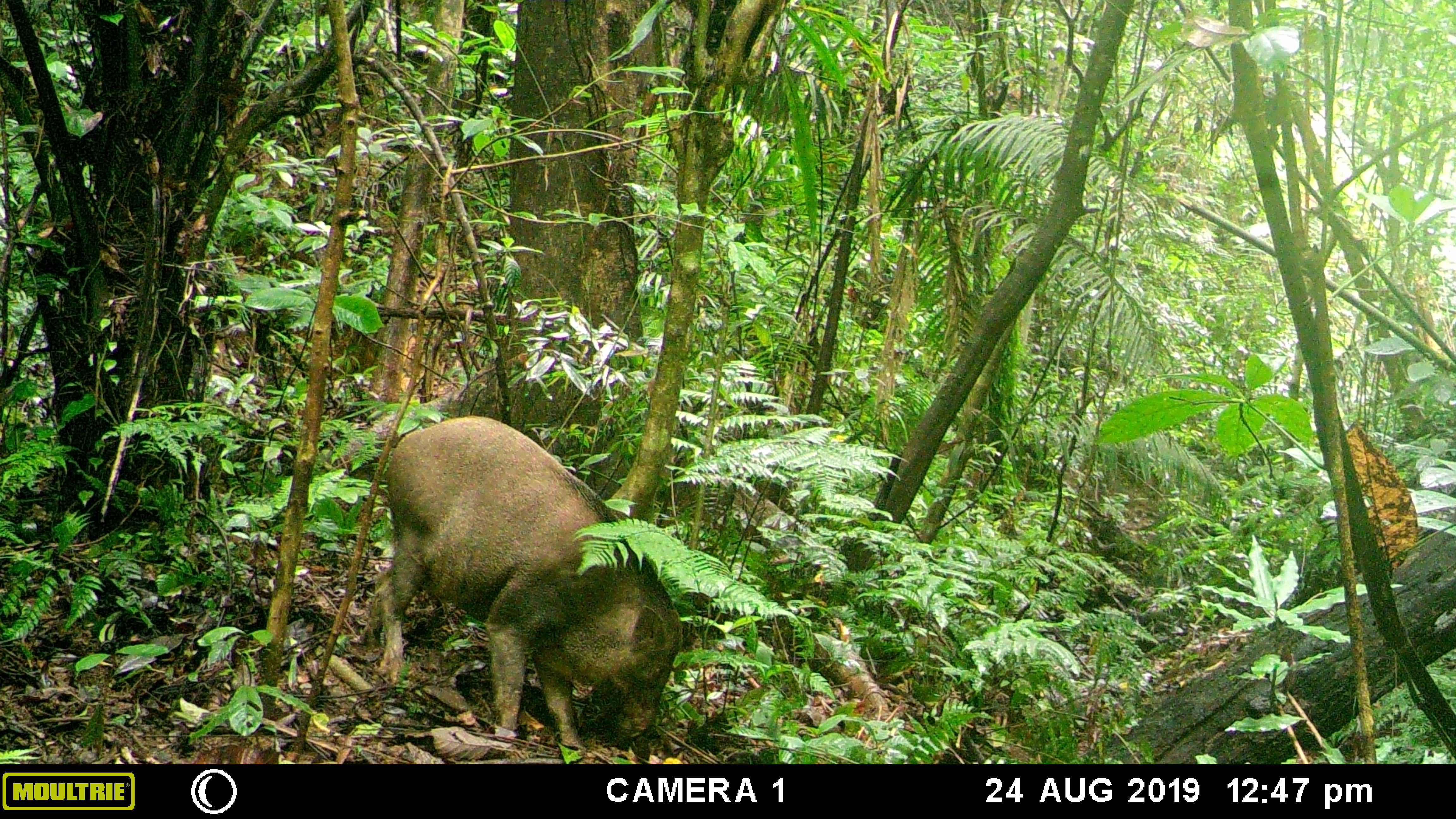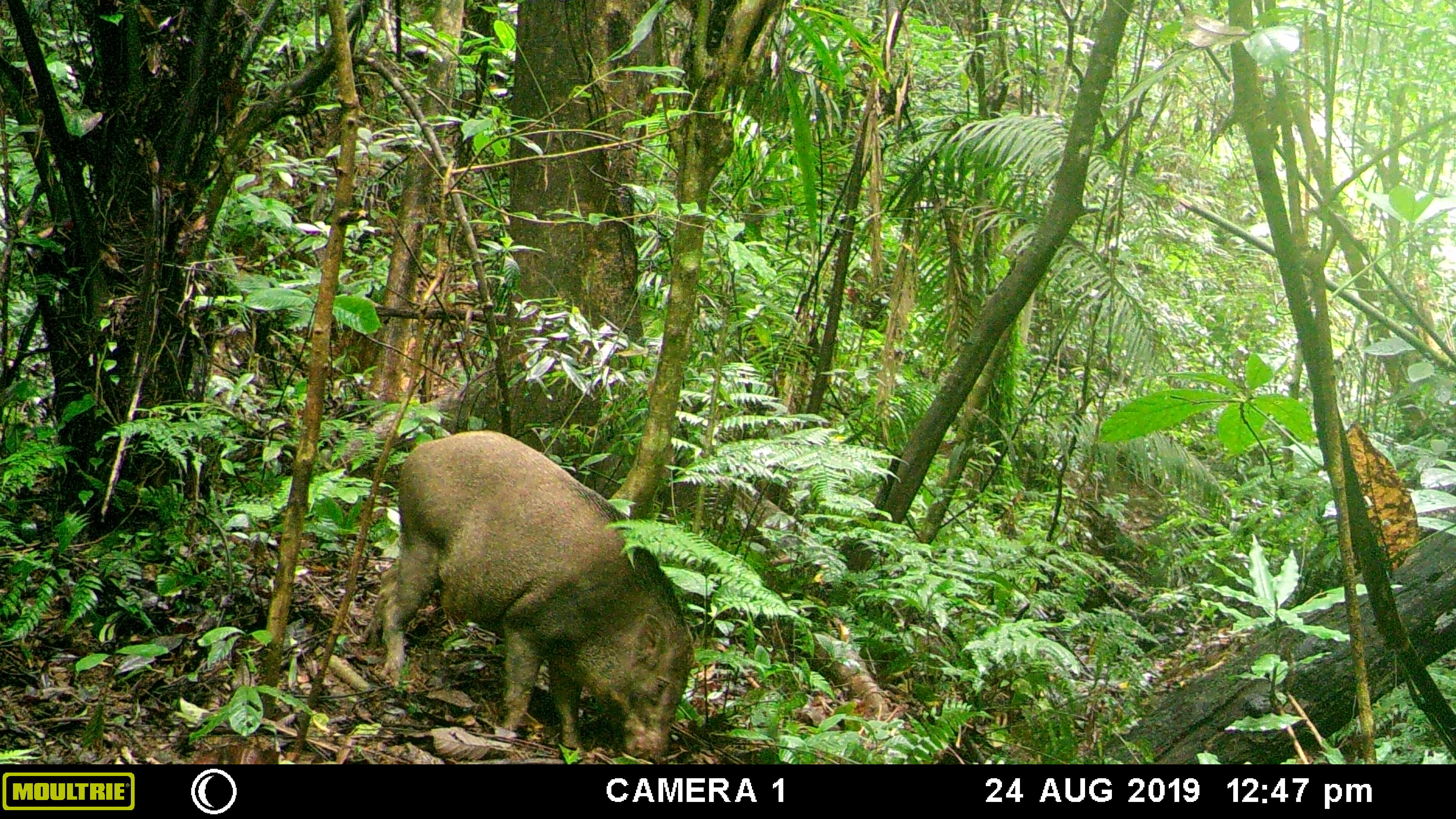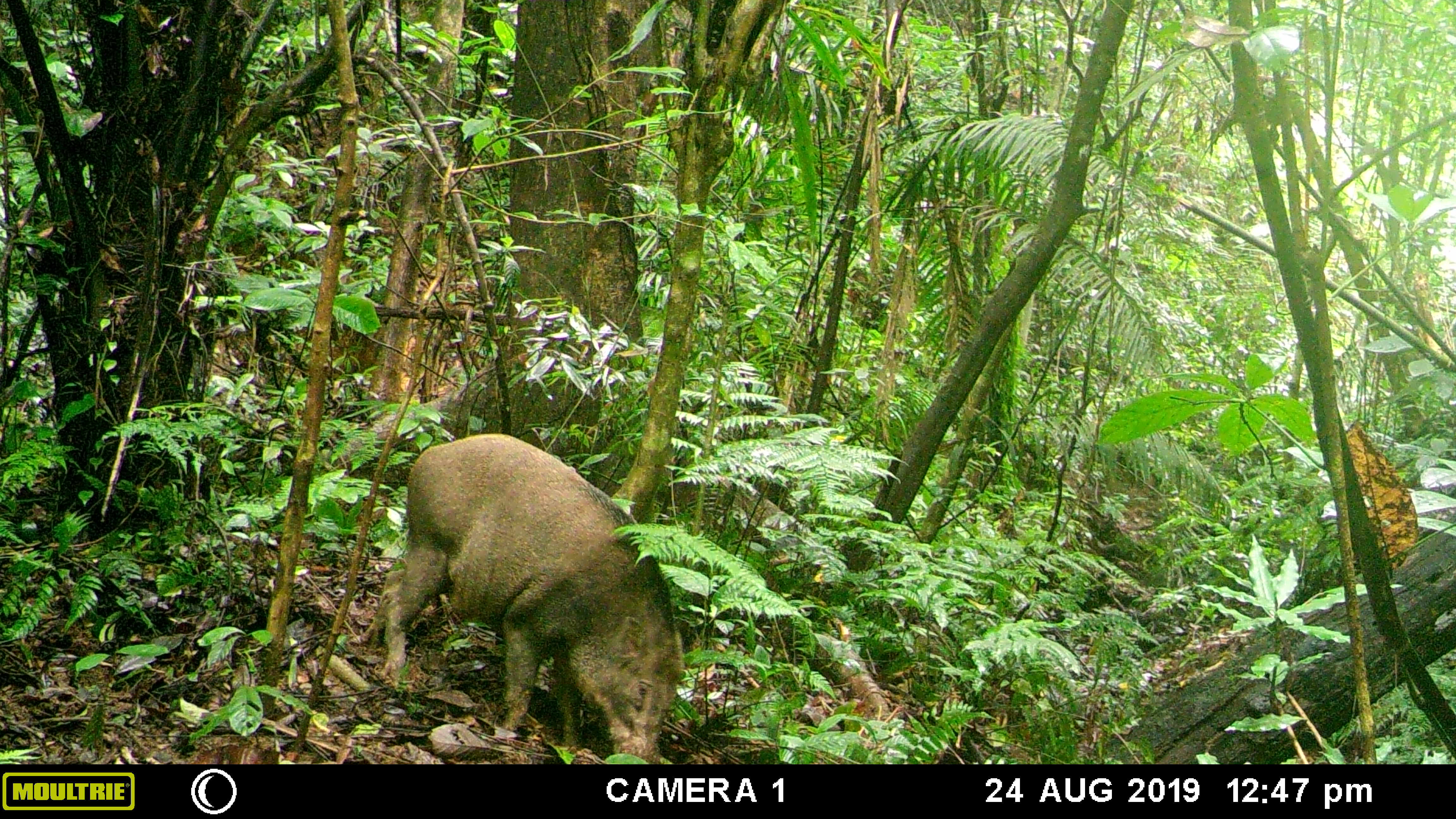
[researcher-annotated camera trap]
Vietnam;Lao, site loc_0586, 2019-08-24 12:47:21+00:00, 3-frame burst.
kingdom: Animalia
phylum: Chordata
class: Mammalia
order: Artiodactyla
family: Suidae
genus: Sus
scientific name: Sus scrofa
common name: eurasian wild pig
Eurasian wild pig (Sus scrofa). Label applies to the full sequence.